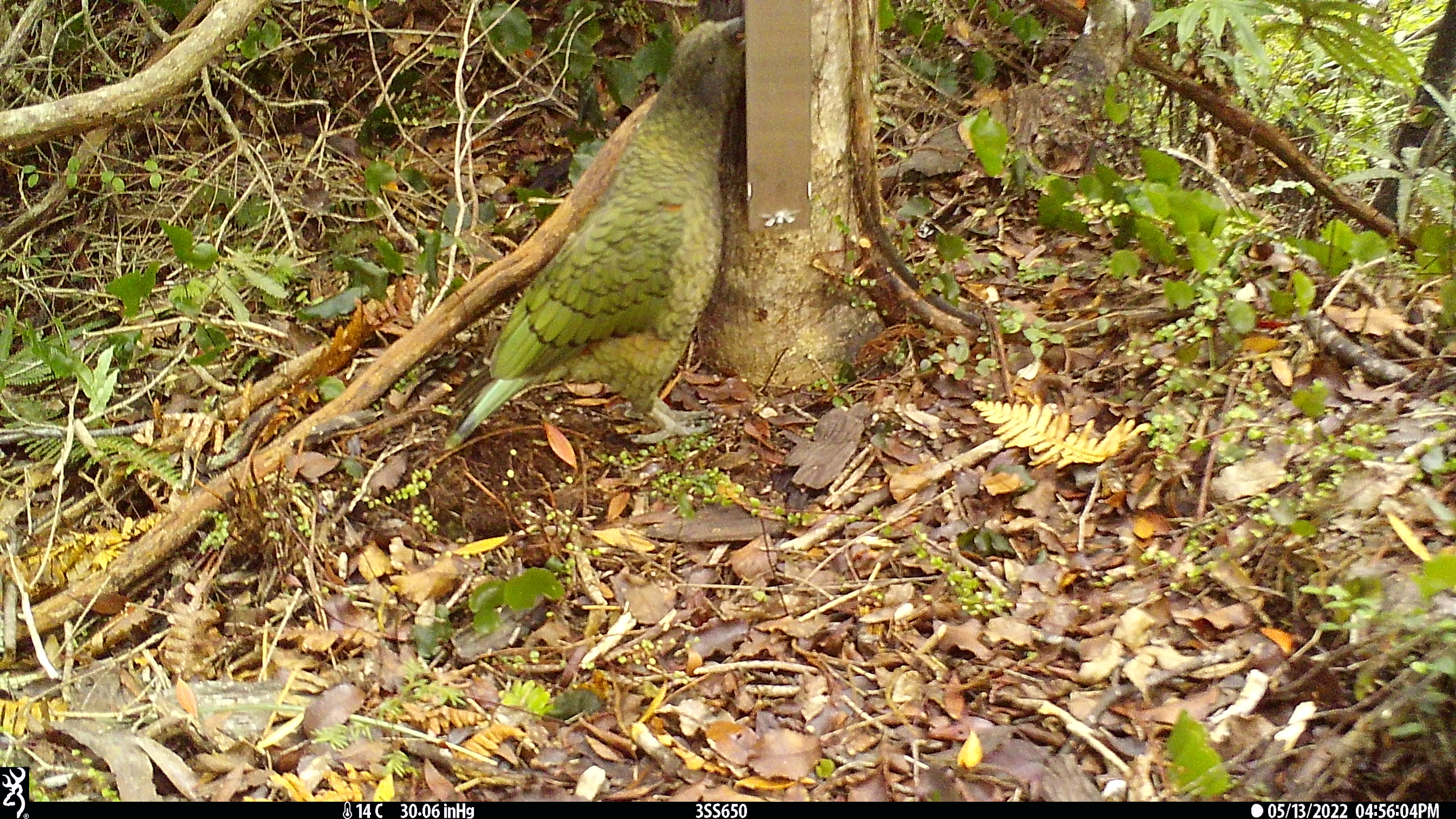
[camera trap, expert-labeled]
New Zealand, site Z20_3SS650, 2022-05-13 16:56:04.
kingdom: Animalia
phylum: Chordata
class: Aves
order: Psittaciformes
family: Strigopidae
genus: Nestor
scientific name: Nestor notabilis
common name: kea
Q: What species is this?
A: Kea (Nestor notabilis).